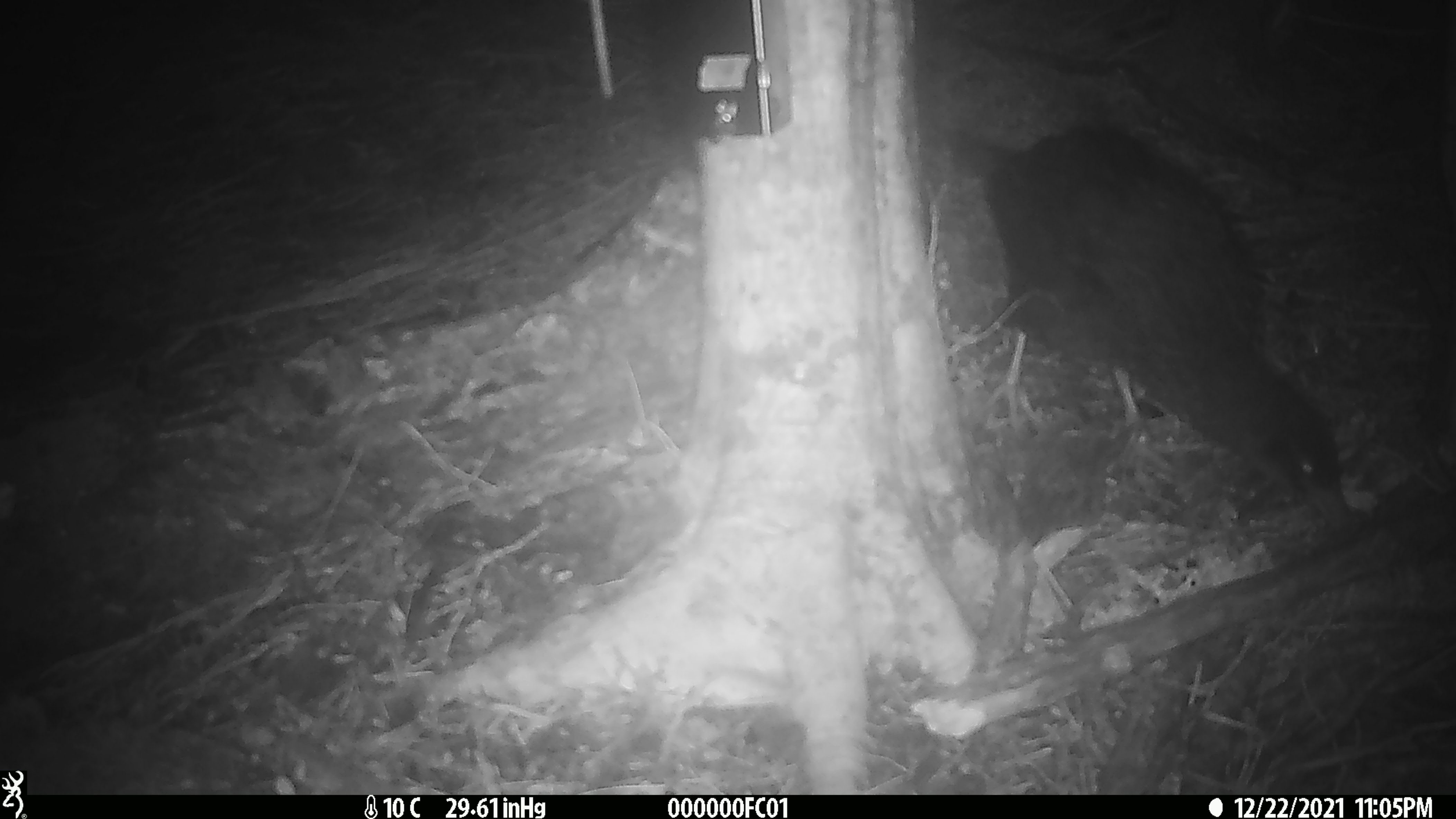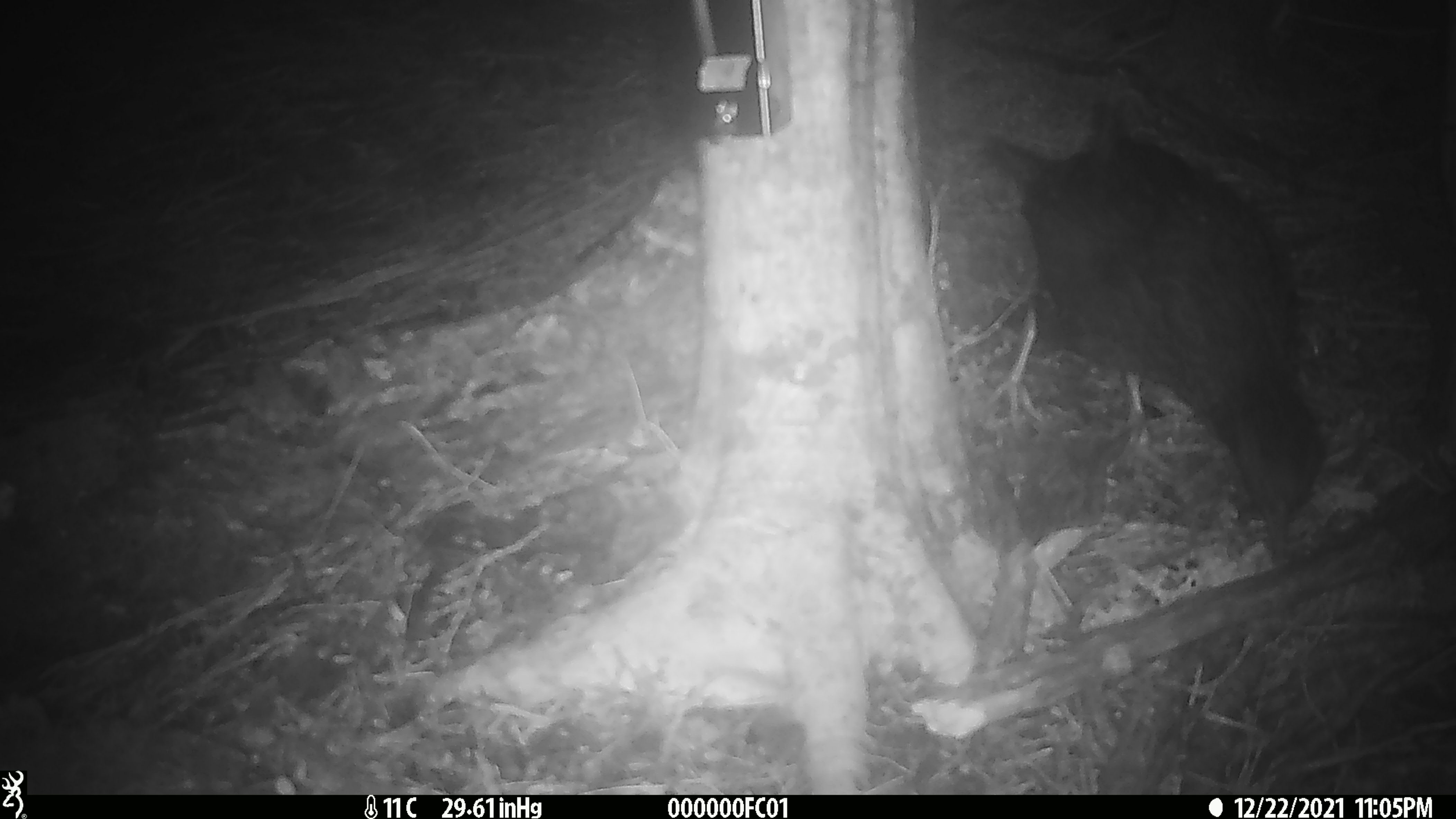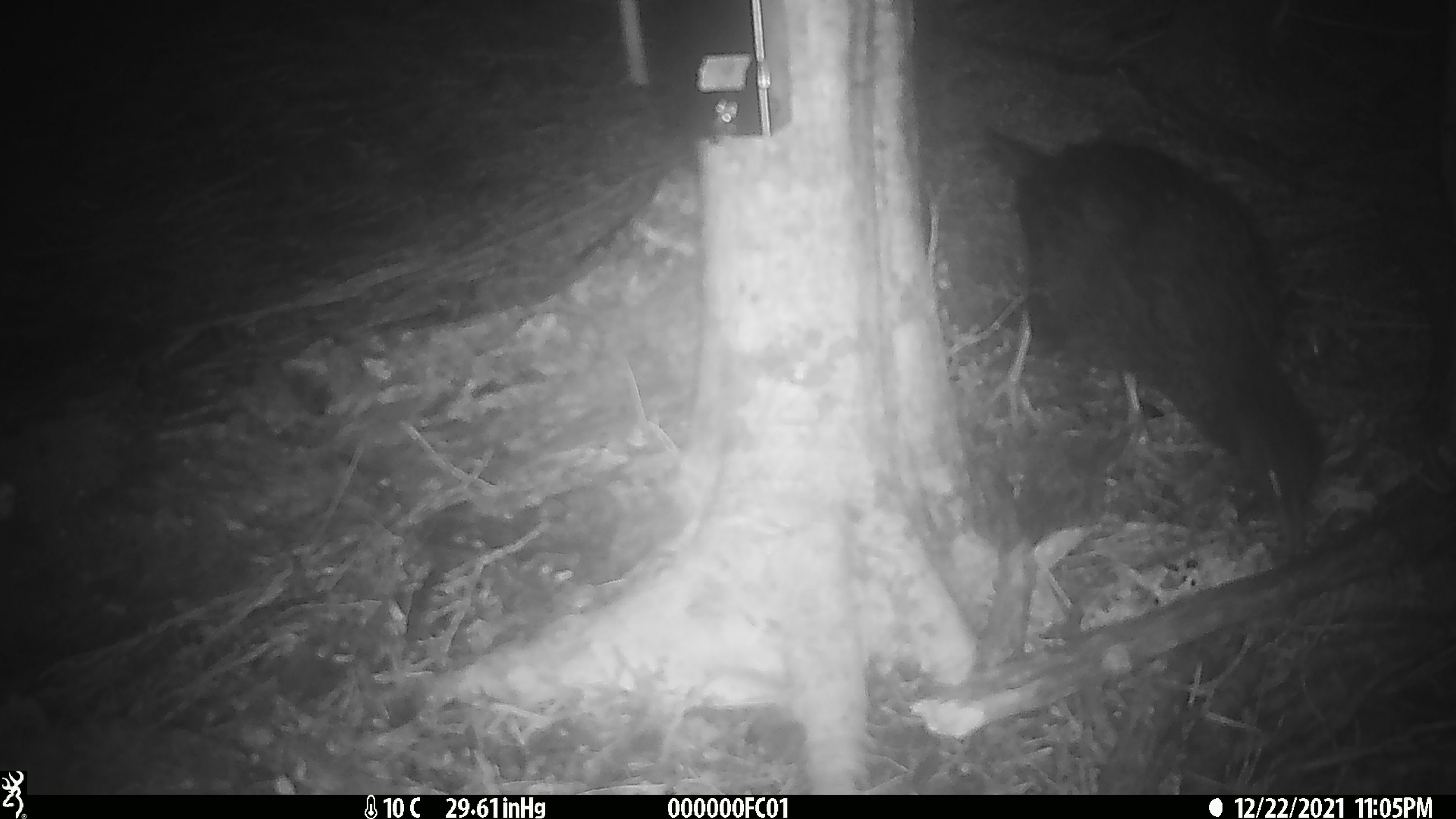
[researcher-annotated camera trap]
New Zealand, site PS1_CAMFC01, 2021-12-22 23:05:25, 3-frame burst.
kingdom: Animalia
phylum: Chordata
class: Aves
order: Gruiformes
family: Rallidae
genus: Gallirallus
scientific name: Gallirallus australis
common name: weka